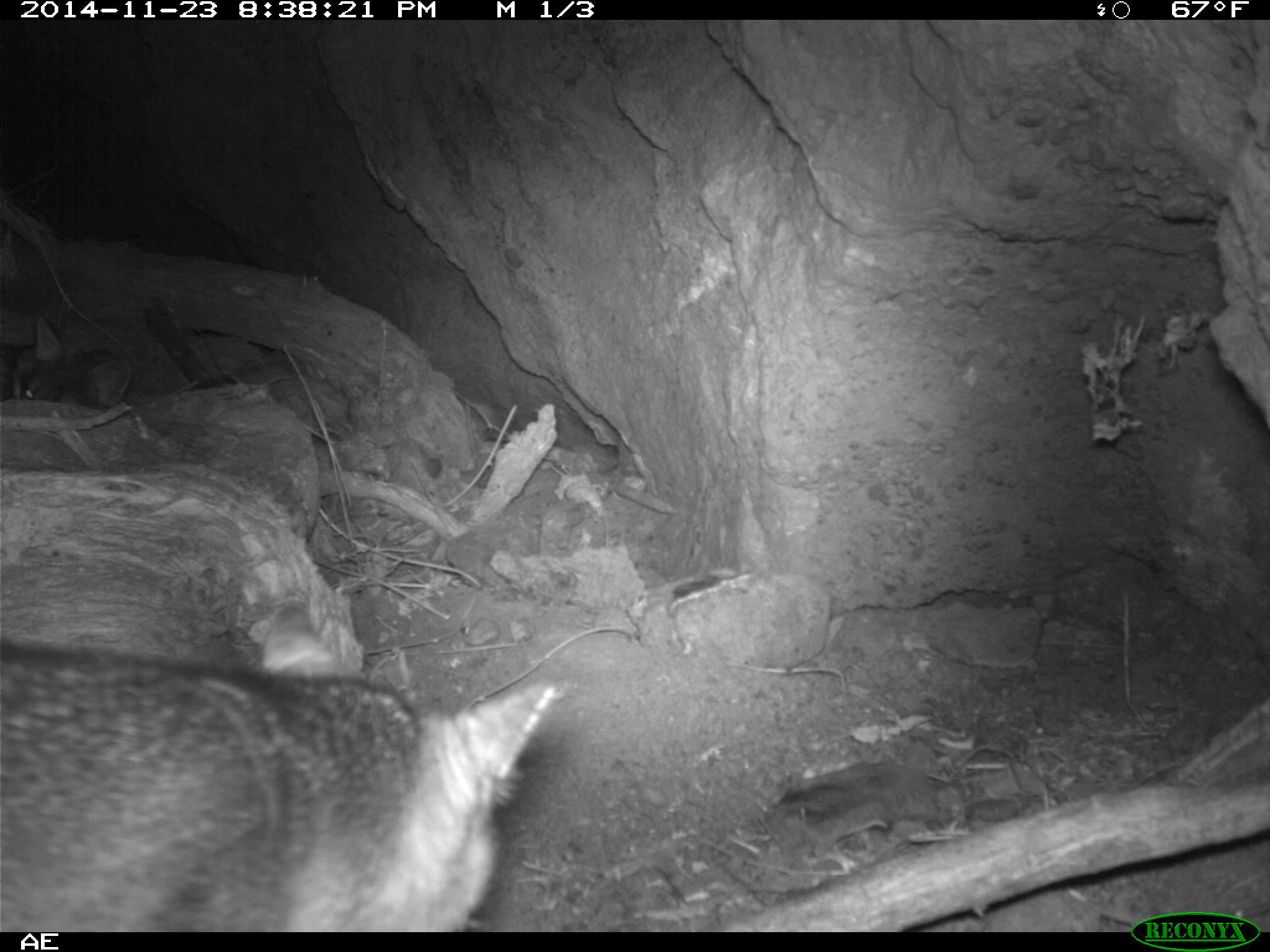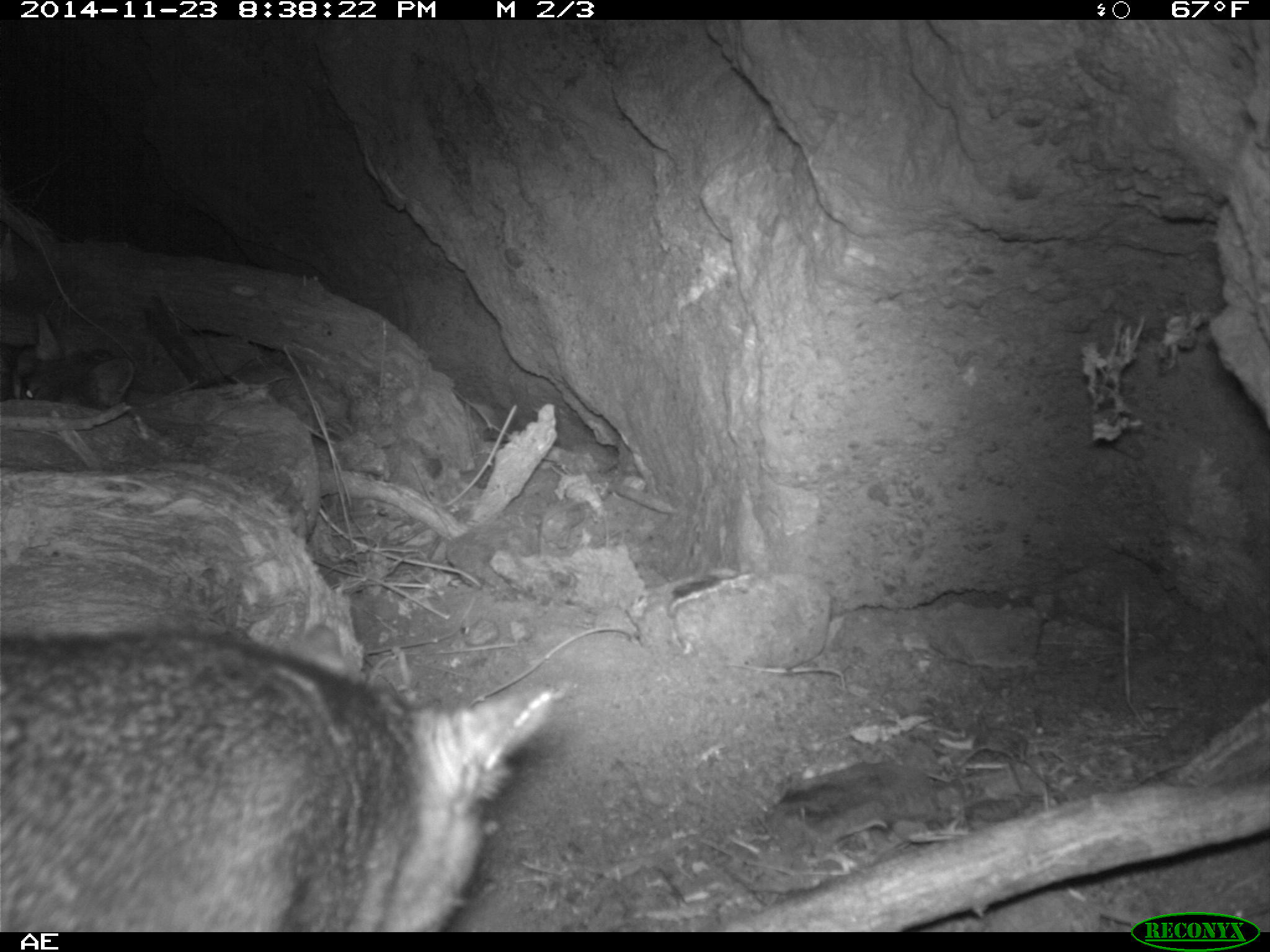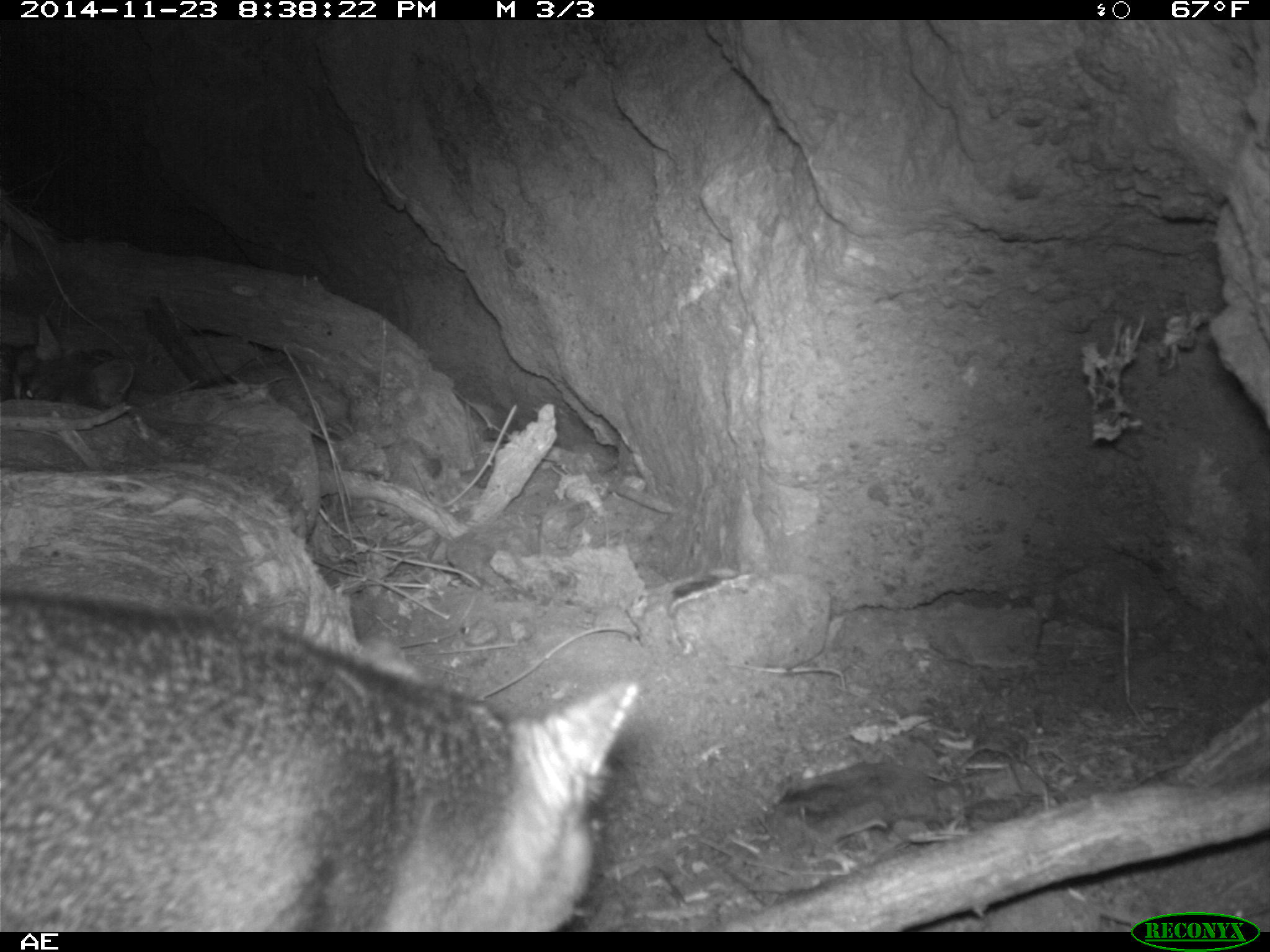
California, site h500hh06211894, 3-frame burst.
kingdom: Animalia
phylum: Chordata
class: Mammalia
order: Carnivora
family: Canidae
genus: Urocyon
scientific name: Urocyon littoralis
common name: island fox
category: fox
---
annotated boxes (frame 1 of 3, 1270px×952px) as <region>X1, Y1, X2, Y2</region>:
fox: <region>0, 645, 556, 930</region>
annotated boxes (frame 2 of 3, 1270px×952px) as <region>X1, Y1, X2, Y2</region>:
fox: <region>0, 622, 553, 930</region>; <region>11, 311, 136, 411</region>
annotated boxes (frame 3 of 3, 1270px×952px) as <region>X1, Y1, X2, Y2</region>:
fox: <region>0, 593, 641, 932</region>